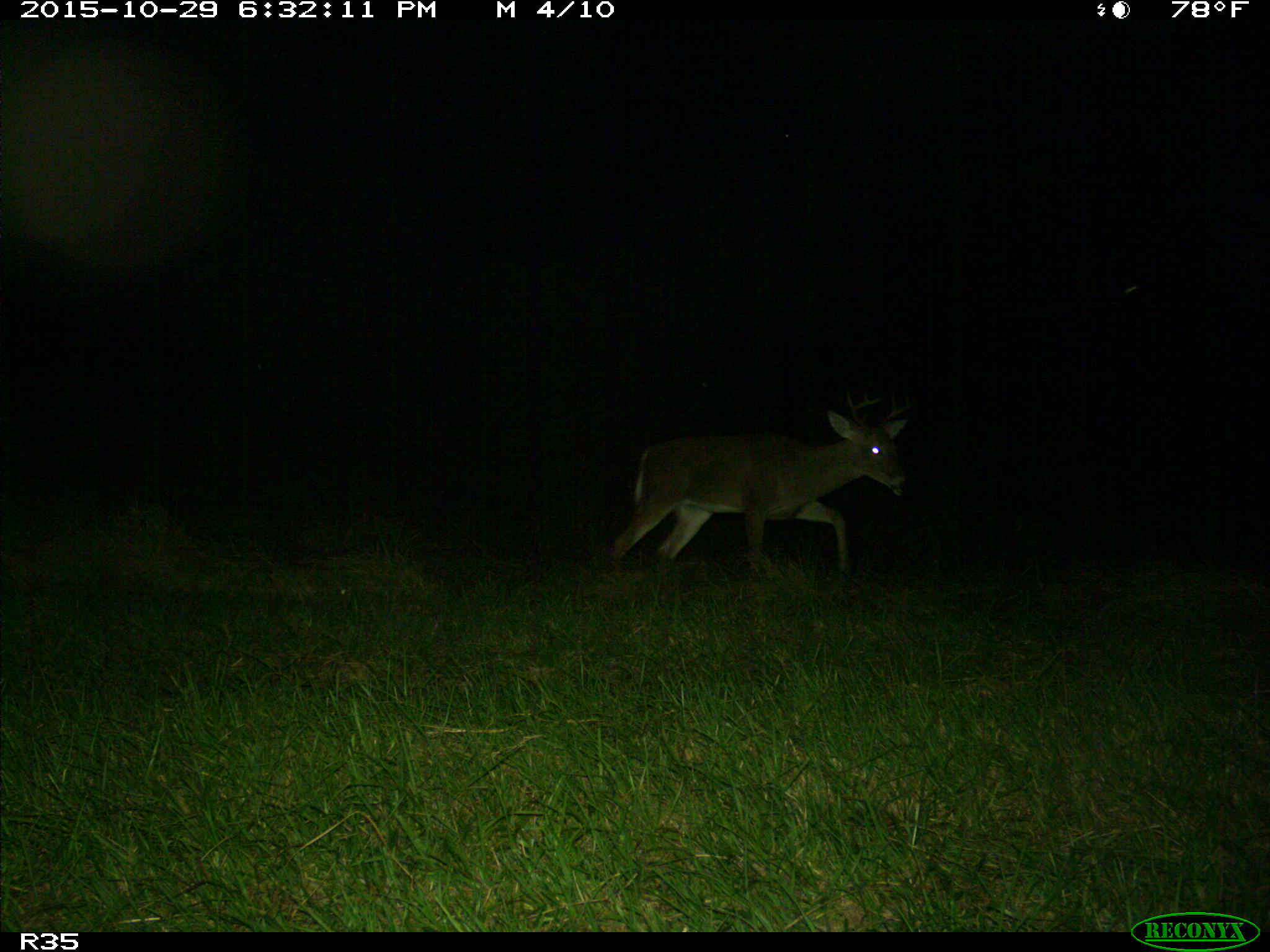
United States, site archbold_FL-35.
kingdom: Animalia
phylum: Chordata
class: Mammalia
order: Artiodactyla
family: Cervidae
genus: Odocoileus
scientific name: Odocoileus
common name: deer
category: unidentified deer